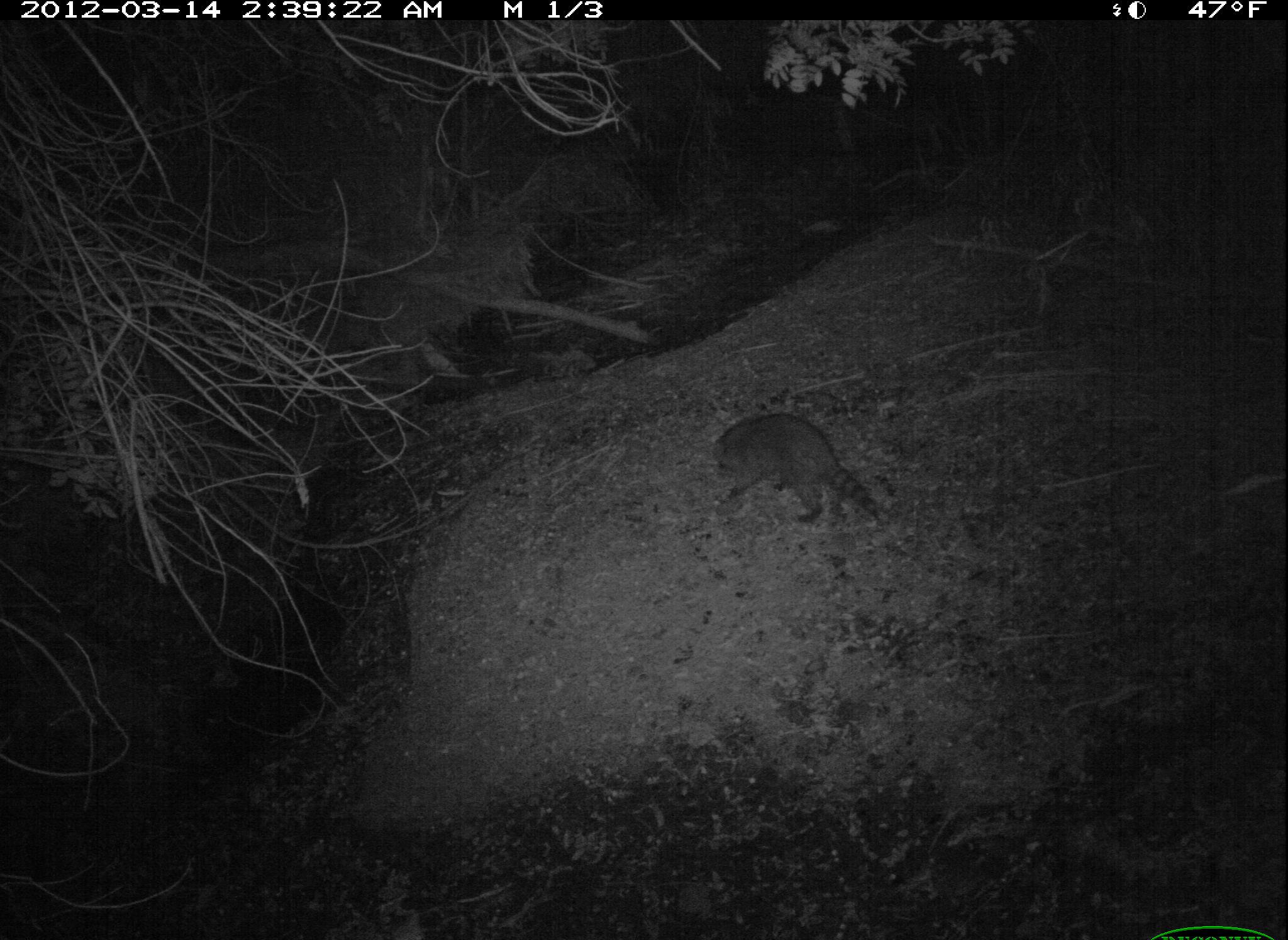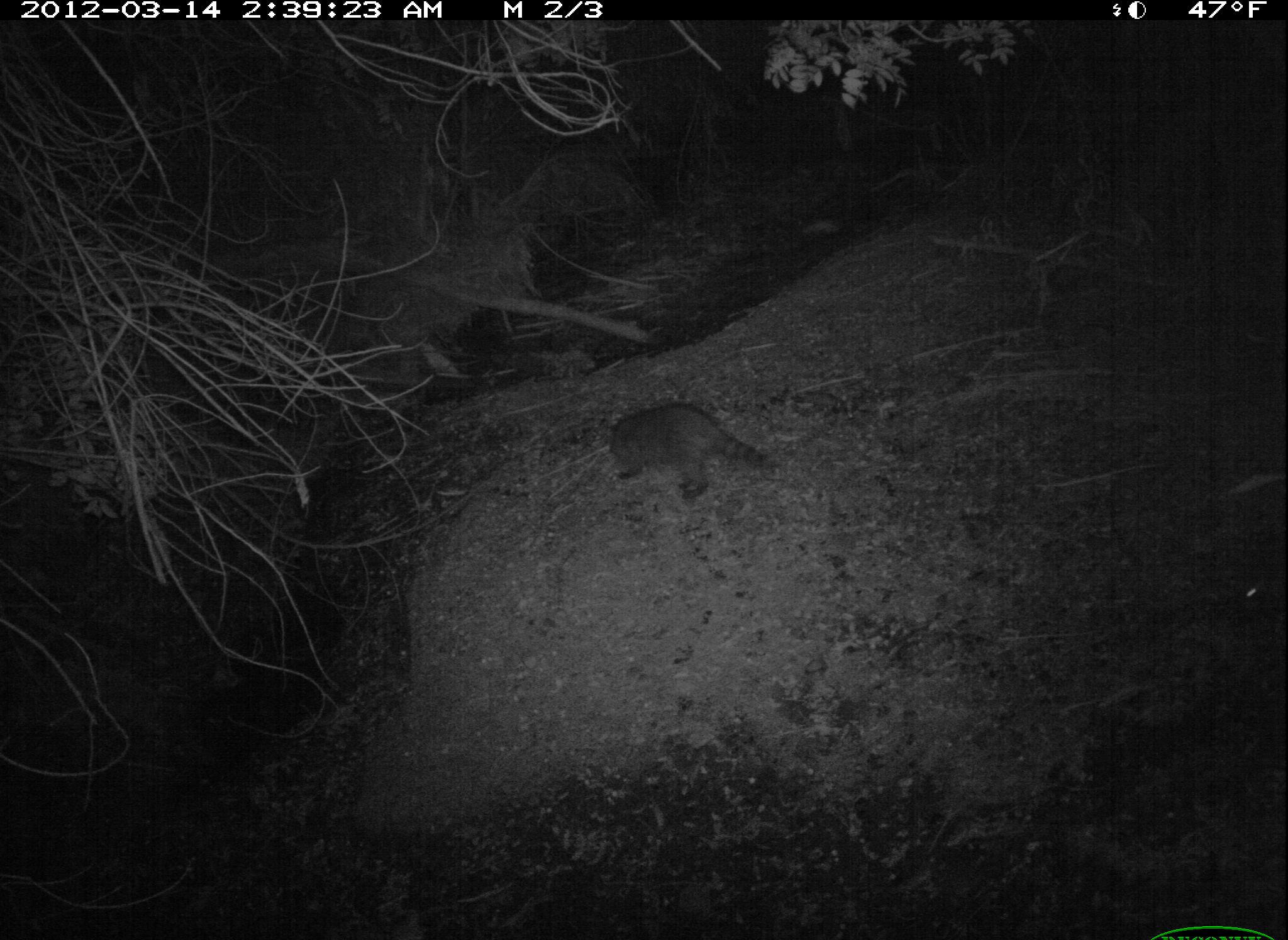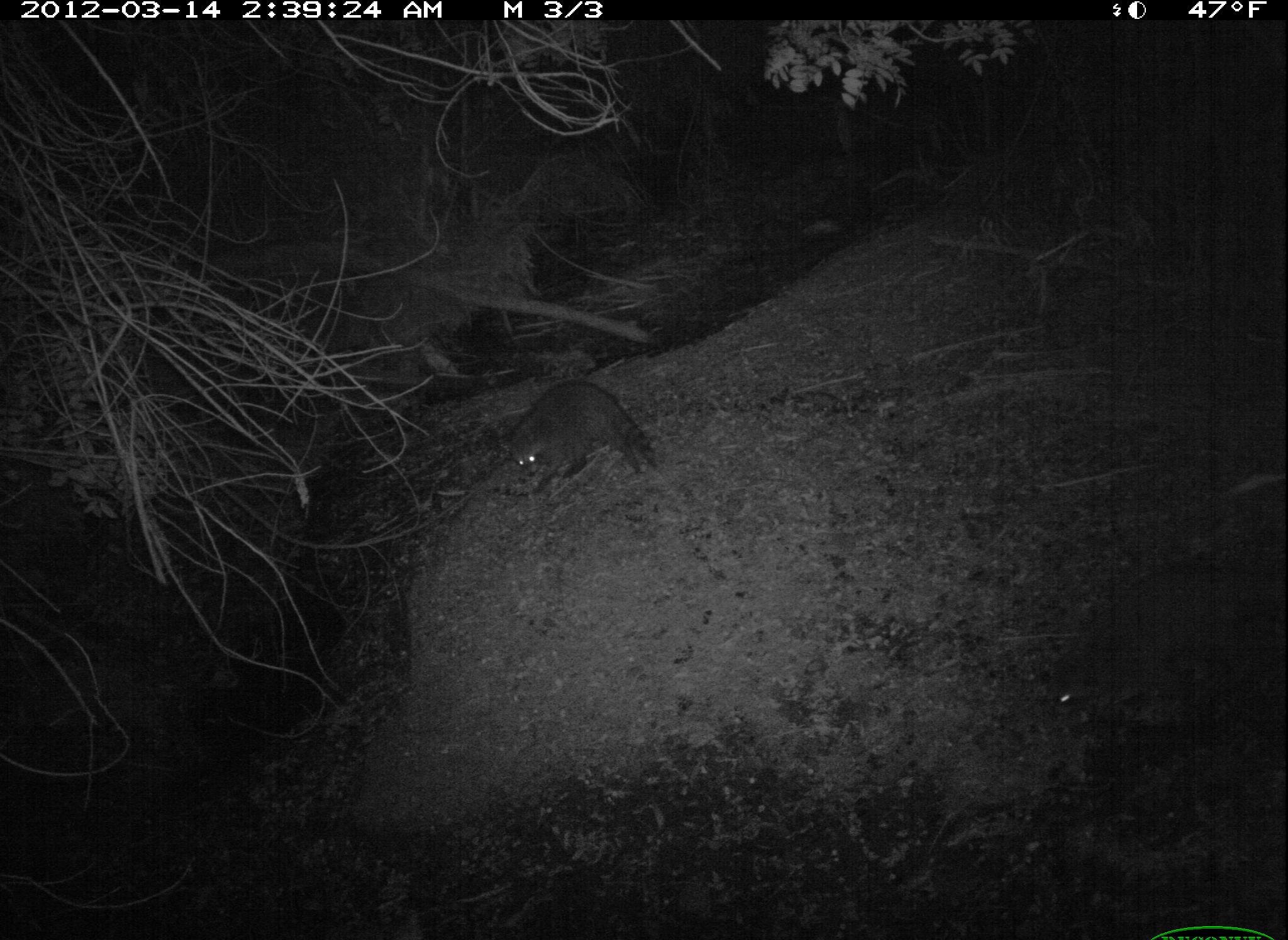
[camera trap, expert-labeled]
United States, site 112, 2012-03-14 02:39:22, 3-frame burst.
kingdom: Animalia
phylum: Chordata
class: Mammalia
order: Carnivora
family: Procyonidae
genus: Procyon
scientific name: Procyon lotor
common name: raccoon